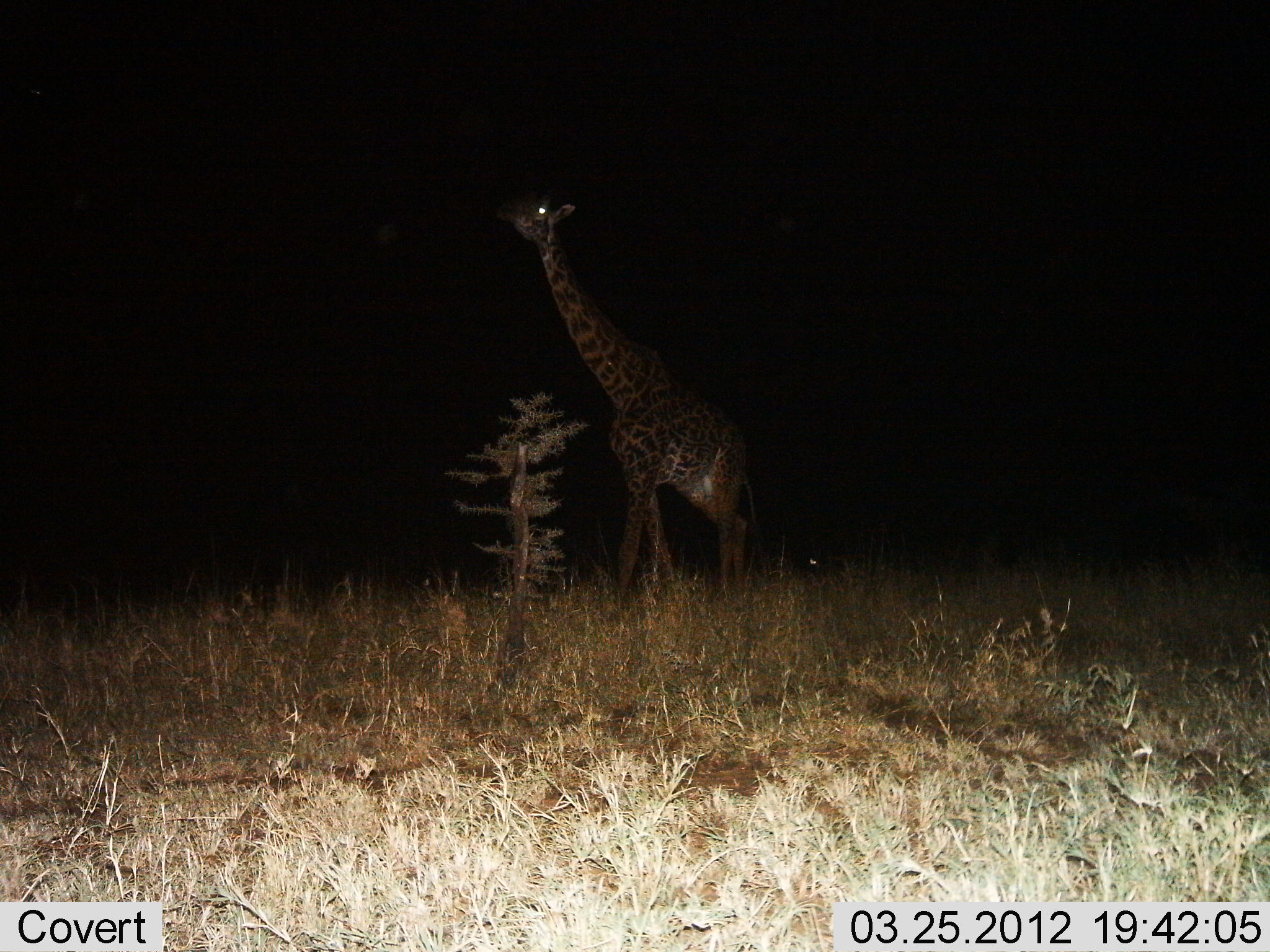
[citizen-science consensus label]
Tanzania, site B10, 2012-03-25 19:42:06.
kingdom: Animalia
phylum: Chordata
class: Mammalia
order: Artiodactyla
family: Giraffidae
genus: Giraffa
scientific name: Giraffa camelopardalis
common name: giraffe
Giraffe (Giraffa camelopardalis), count 1. Behavior (volunteer vote fractions): standing 76%, resting 0%, moving 24%, interacting 0%. Young present (vote fraction): 0%. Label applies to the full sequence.